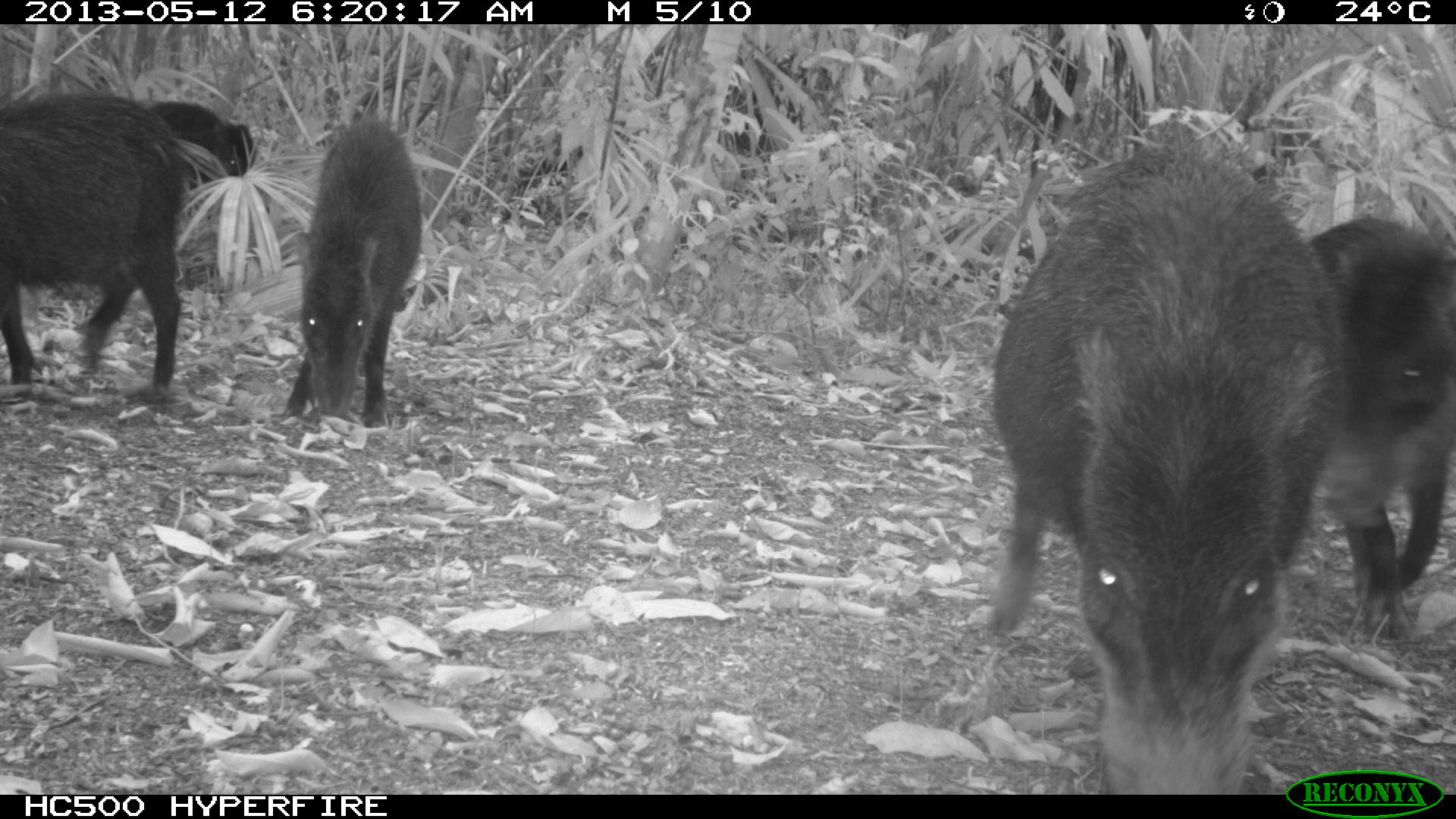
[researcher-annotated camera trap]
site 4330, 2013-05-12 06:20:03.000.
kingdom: Animalia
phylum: Chordata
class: Mammalia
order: Artiodactyla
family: Tayassuidae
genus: Tayassu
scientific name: Tayassu pecari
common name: white-lipped peccary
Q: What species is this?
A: Tayassu pecari (white-lipped peccary).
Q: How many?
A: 5.